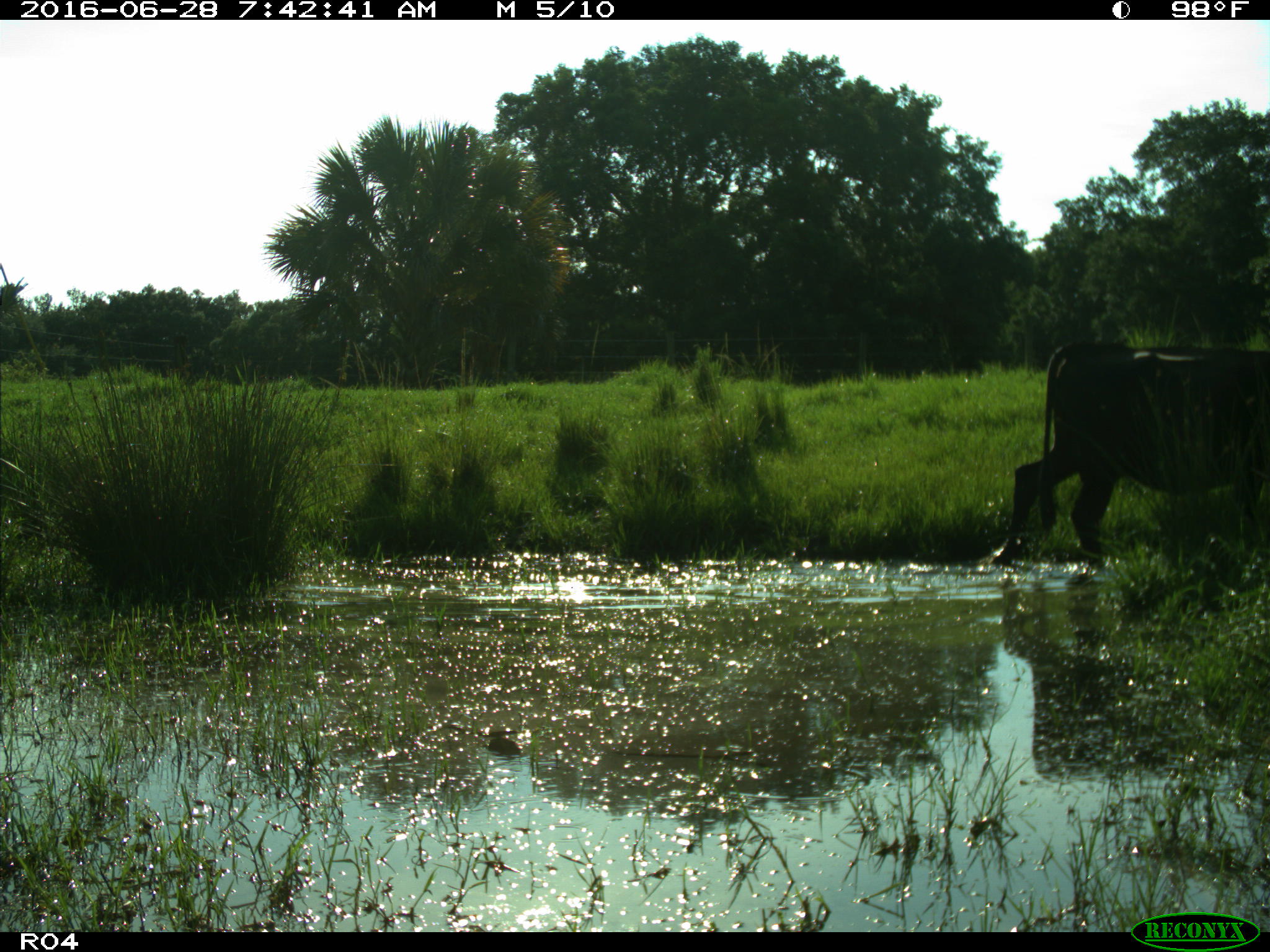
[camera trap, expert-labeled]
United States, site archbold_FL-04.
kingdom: Animalia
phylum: Chordata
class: Mammalia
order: Artiodactyla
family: Bovidae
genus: Bos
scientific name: Bos taurus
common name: domestic cow